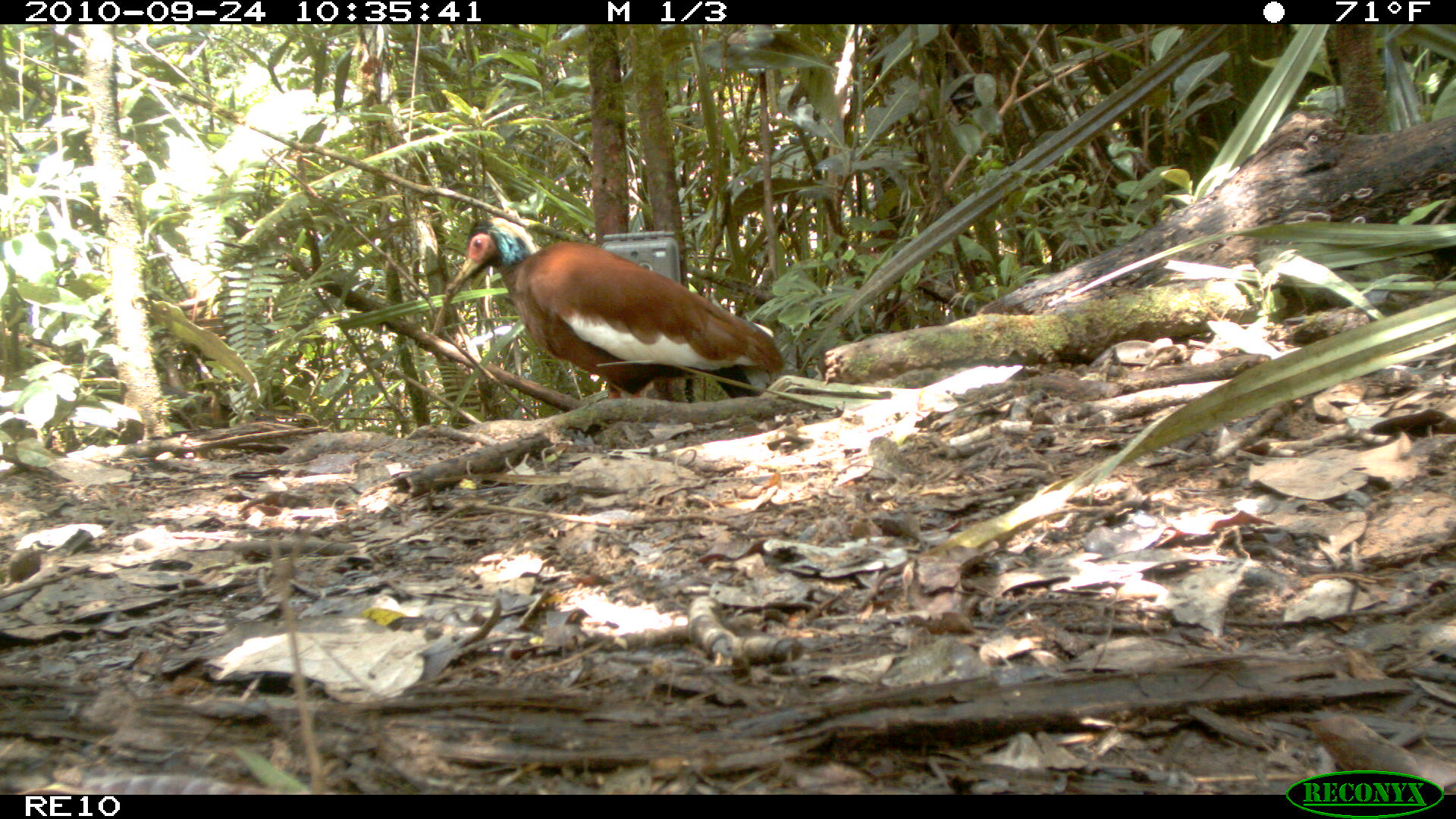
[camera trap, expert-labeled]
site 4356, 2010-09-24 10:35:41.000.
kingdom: Animalia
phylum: Chordata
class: Aves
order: Pelecaniformes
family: Threskiornithidae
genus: Lophotibis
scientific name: Lophotibis cristata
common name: madagascar ibis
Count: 1.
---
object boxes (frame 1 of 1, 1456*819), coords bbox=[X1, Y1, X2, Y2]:
lophotibis cristata: bbox=[444, 213, 781, 397]